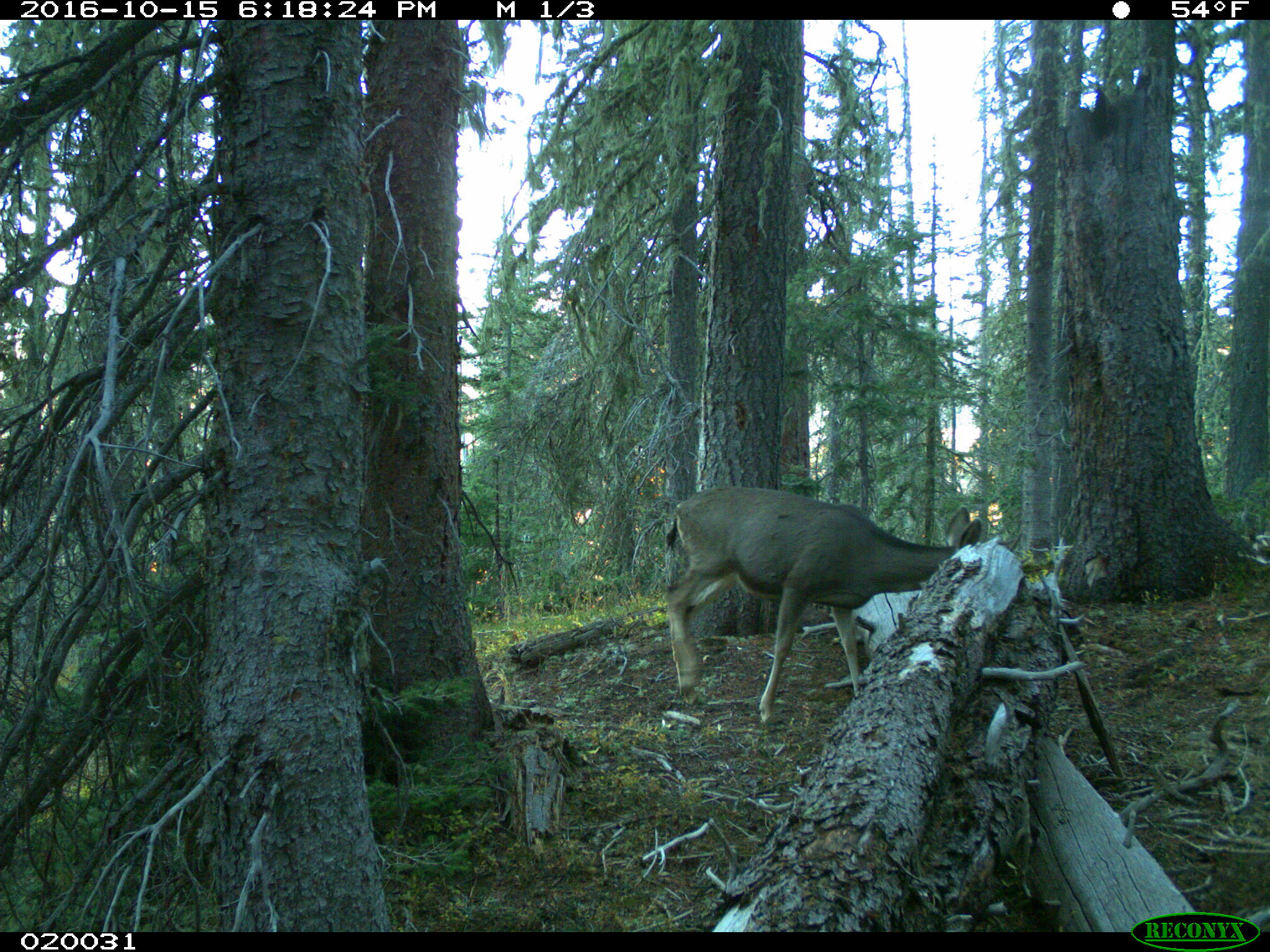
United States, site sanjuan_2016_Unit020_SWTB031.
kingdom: Animalia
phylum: Chordata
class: Mammalia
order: Artiodactyla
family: Cervidae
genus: Odocoileus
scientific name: Odocoileus hemionus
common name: mule deer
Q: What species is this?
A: Odocoileus hemionus (mule deer).